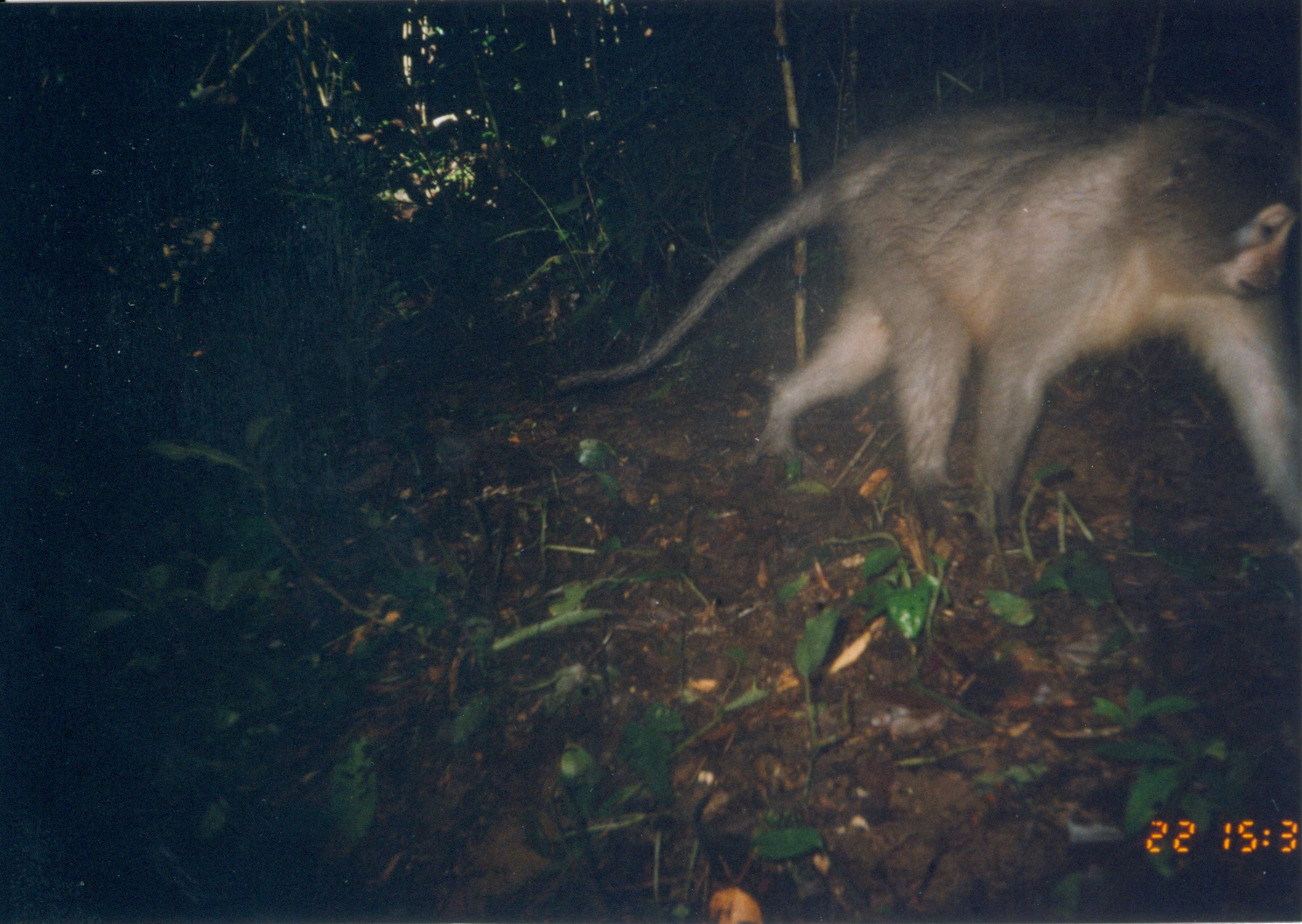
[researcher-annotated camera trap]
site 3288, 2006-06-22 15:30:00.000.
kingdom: Animalia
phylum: Chordata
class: Mammalia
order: Primates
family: Cercopithecidae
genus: Cercocebus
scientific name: Cercocebus sanjei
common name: sanje mangabey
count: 1